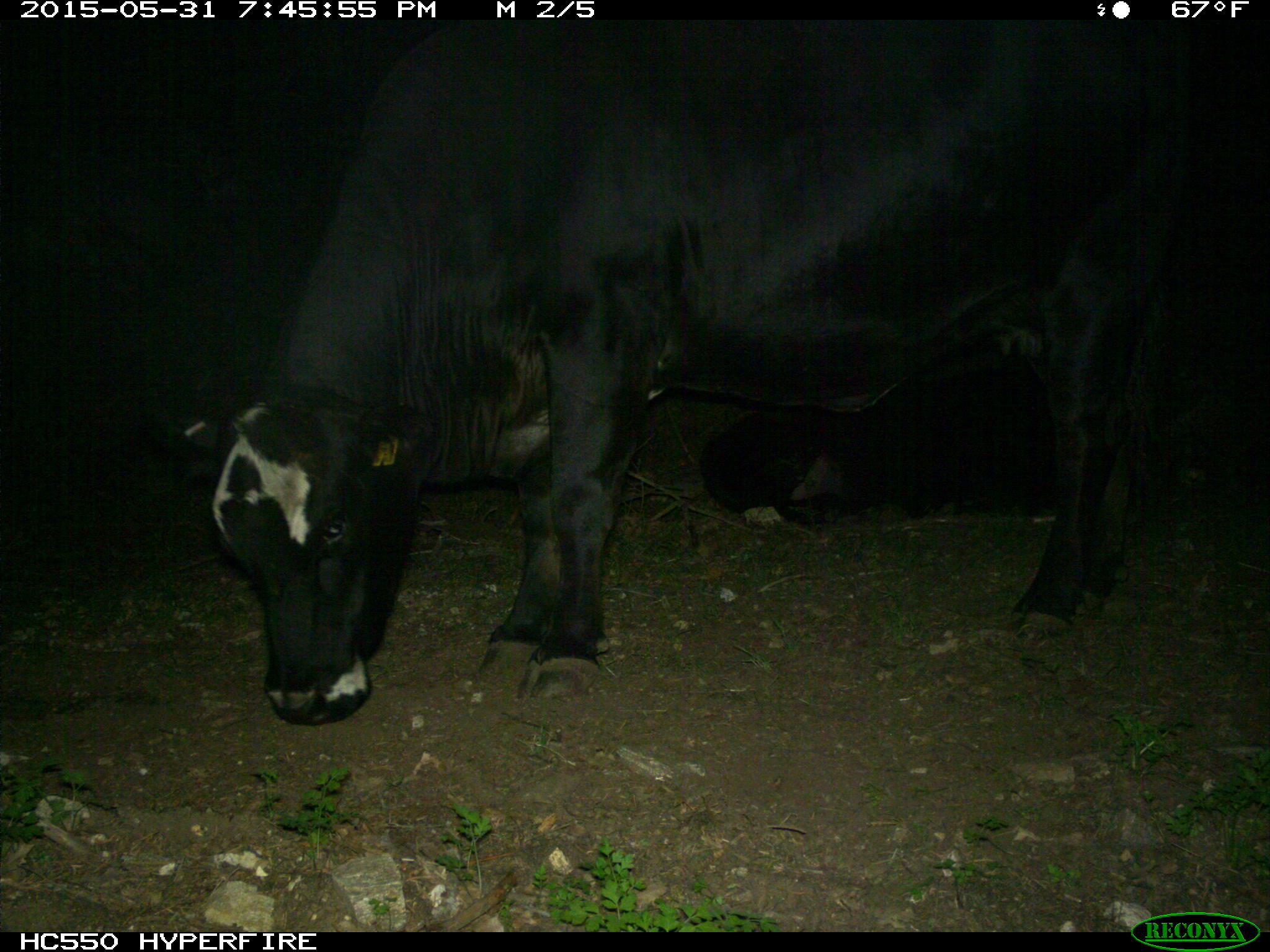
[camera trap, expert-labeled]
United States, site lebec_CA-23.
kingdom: Animalia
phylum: Chordata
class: Mammalia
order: Artiodactyla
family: Bovidae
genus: Bos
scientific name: Bos taurus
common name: domestic cow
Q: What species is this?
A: Bos taurus (domestic cow).